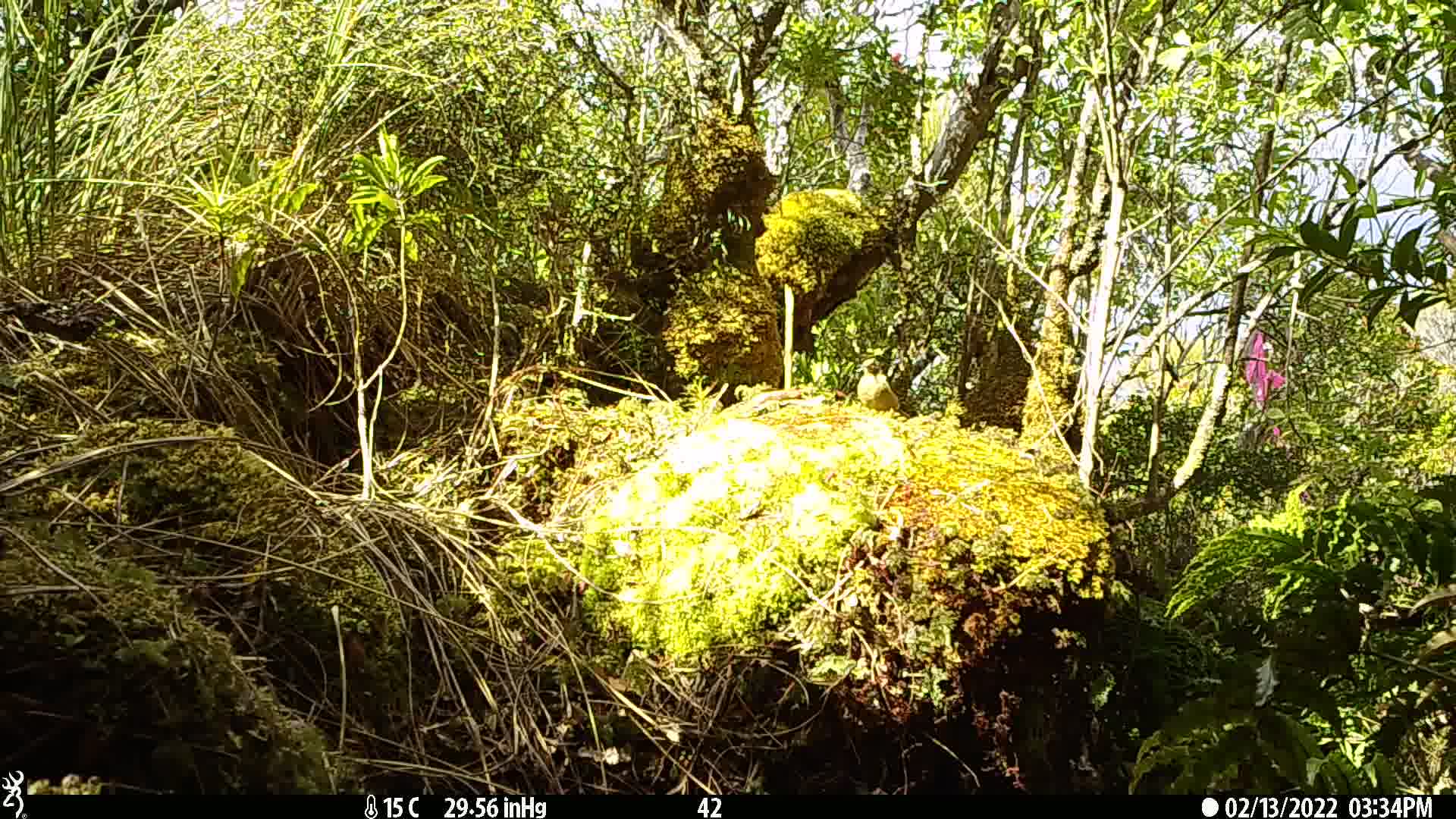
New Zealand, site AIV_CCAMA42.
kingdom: Animalia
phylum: Chordata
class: Aves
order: Passeriformes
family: Meliphagidae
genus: Anthornis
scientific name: Anthornis melanura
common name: new zealand bellbird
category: bellbird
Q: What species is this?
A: Bellbird (new zealand bellbird) (Anthornis melanura).